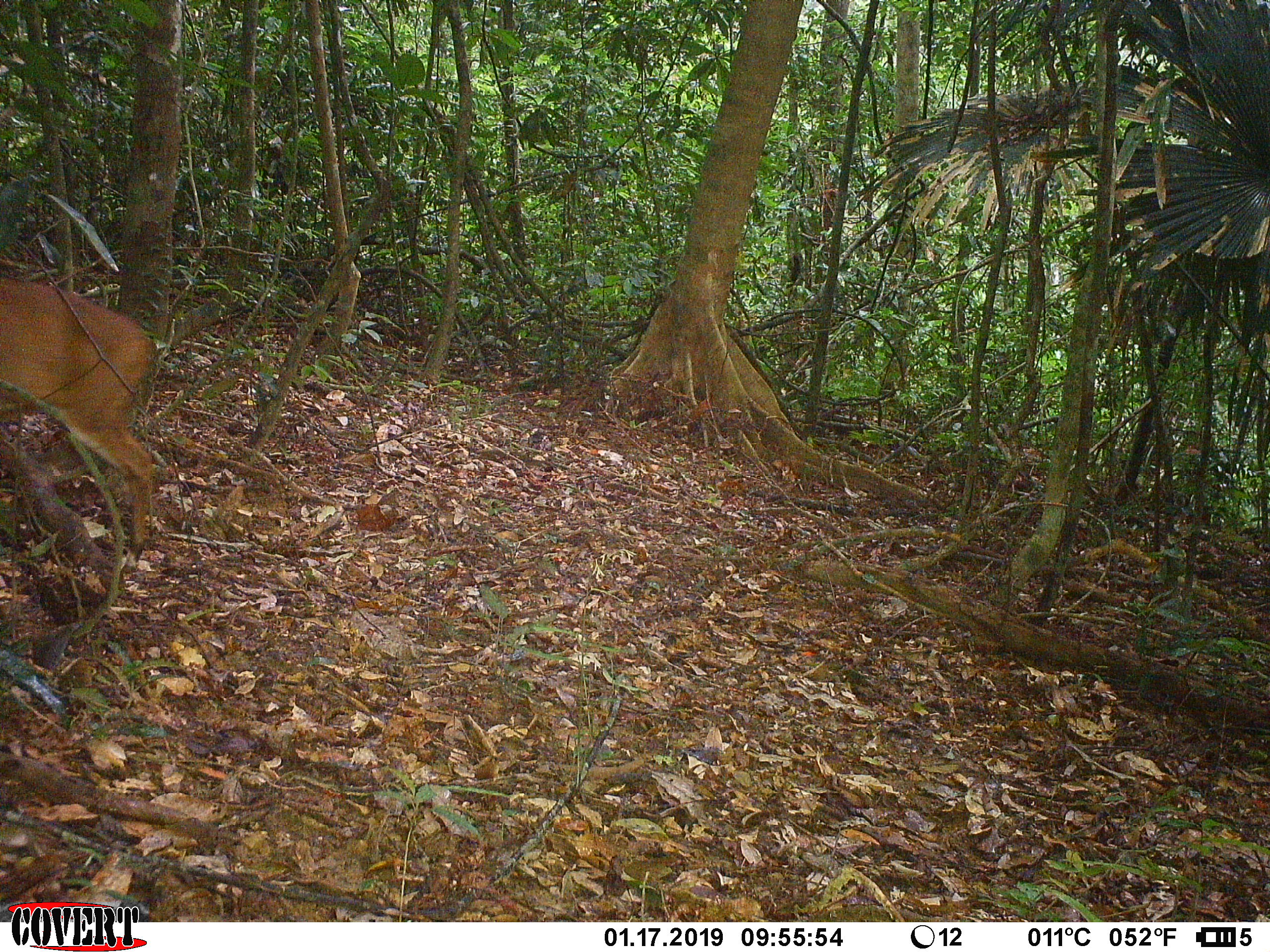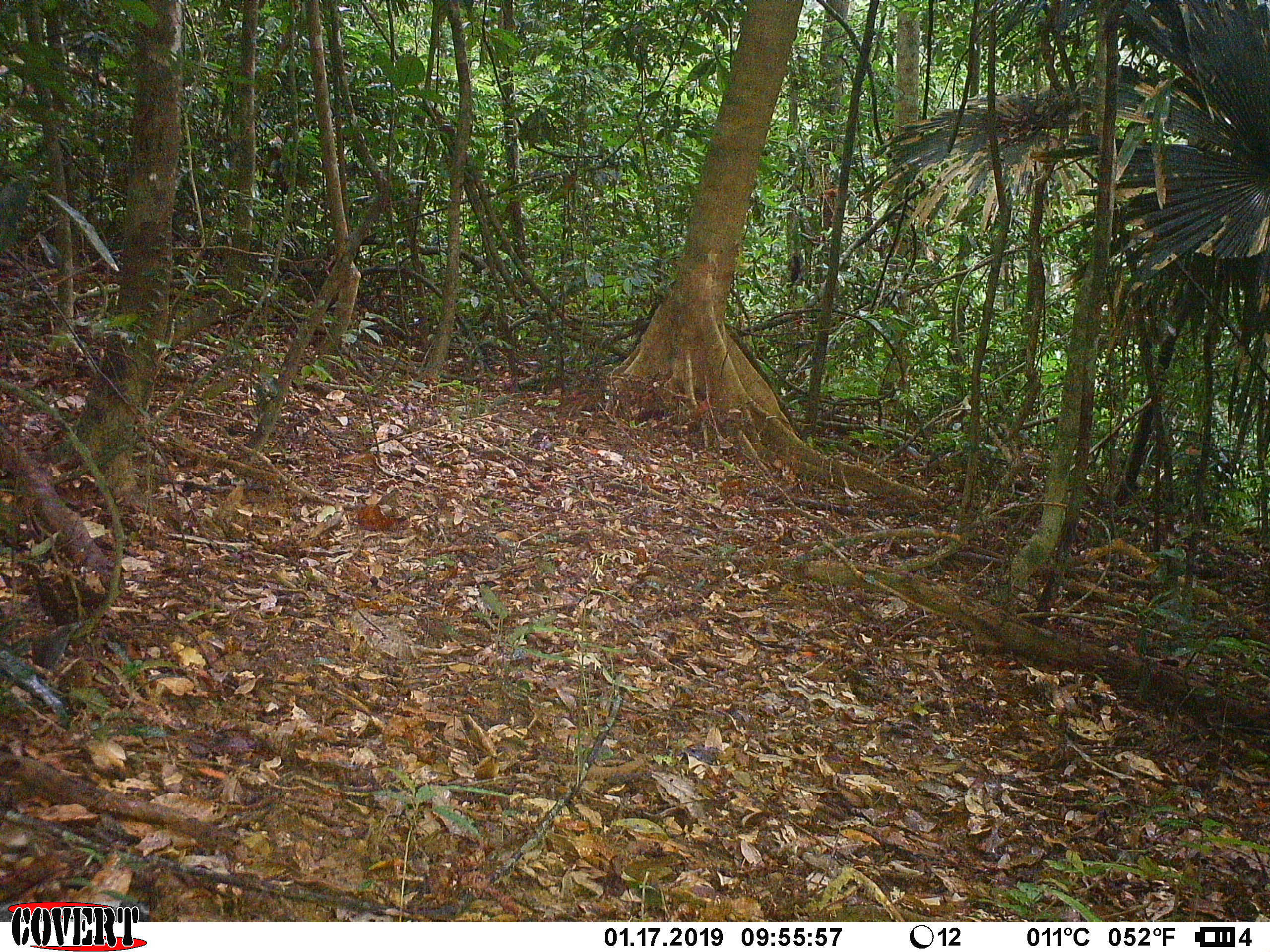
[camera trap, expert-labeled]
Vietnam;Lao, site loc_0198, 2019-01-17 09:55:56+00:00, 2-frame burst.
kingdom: Animalia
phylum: Chordata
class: Mammalia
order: Artiodactyla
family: Cervidae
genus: Muntiacus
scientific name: Muntiacus vuquangensis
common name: large-antlered muntjac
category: large antlered muntjac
Large antlered muntjac (large-antlered muntjac) (Muntiacus vuquangensis). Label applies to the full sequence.